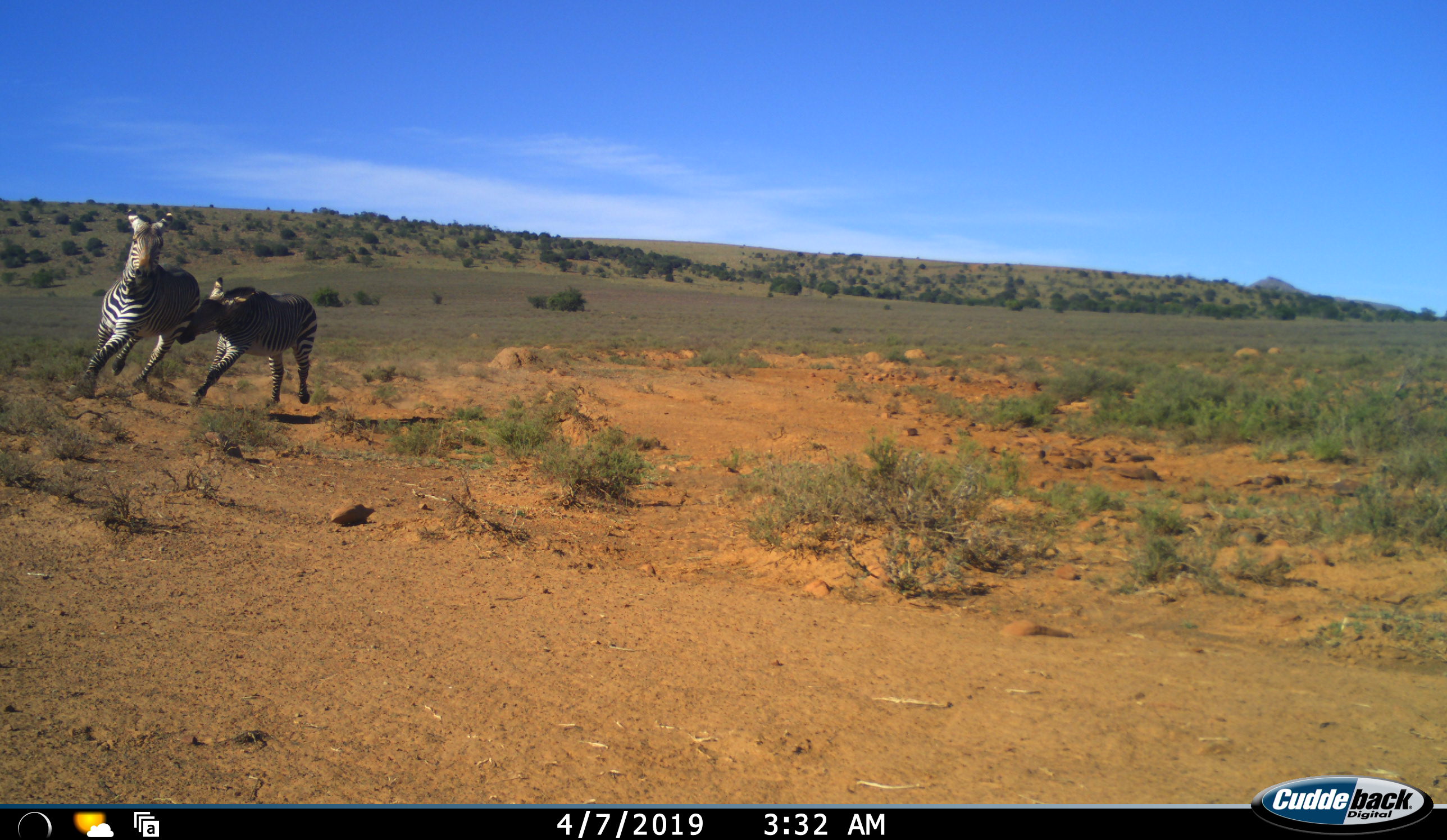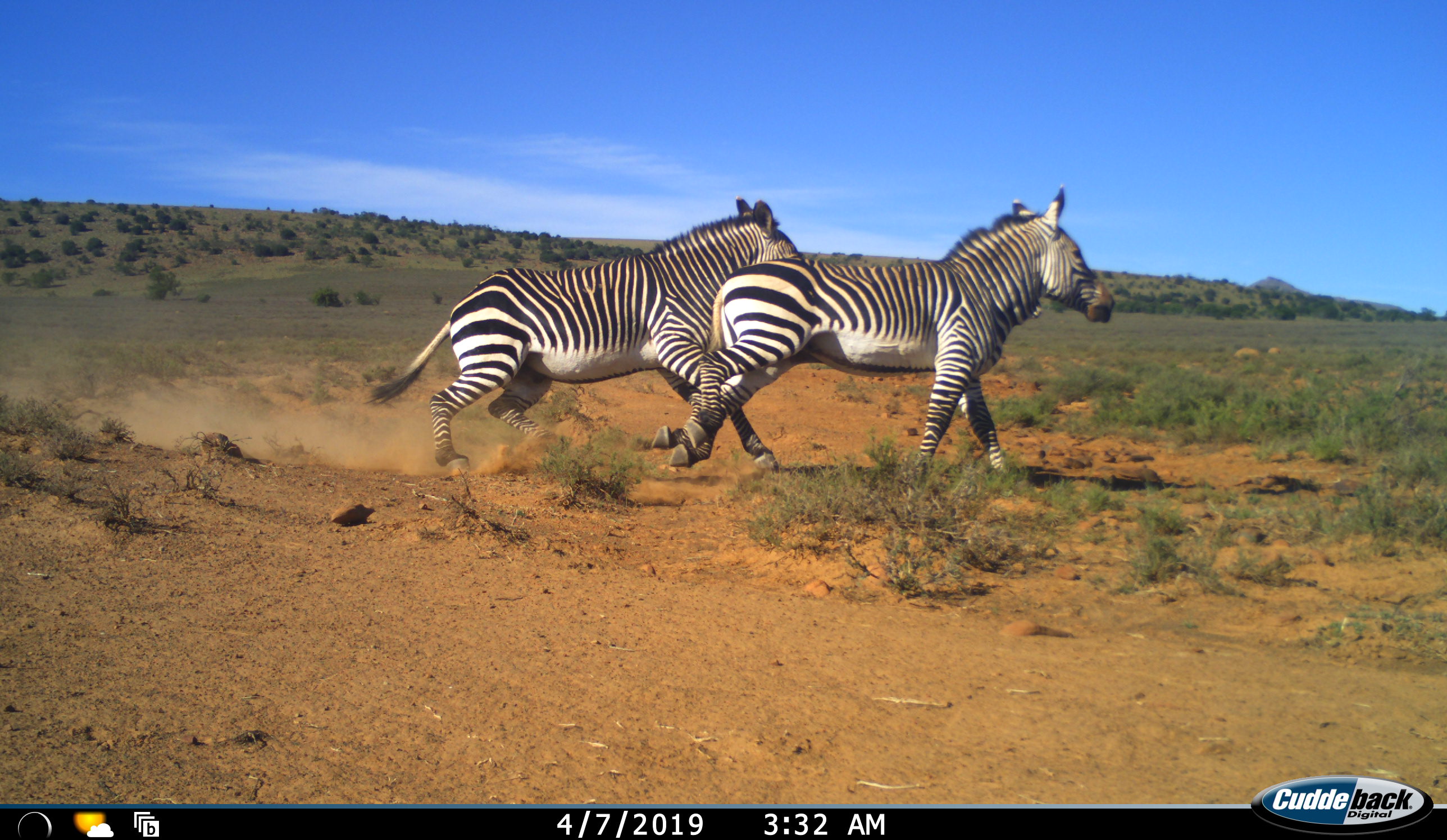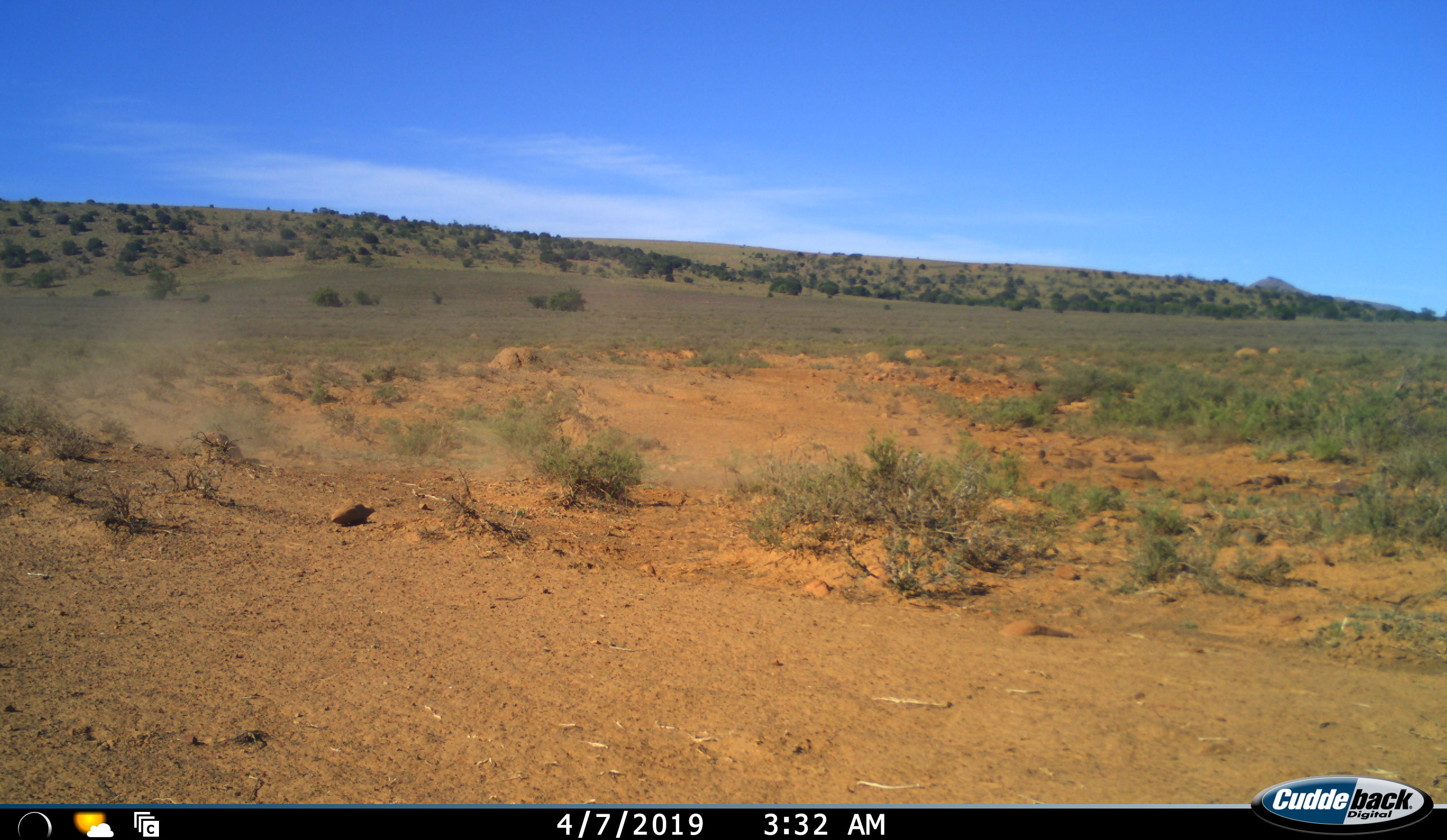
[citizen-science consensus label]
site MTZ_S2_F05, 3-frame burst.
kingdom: Animalia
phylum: Chordata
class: Mammalia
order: Perissodactyla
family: Equidae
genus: Equus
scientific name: Equus zebra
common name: mountain zebra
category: zebramountain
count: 2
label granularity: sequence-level